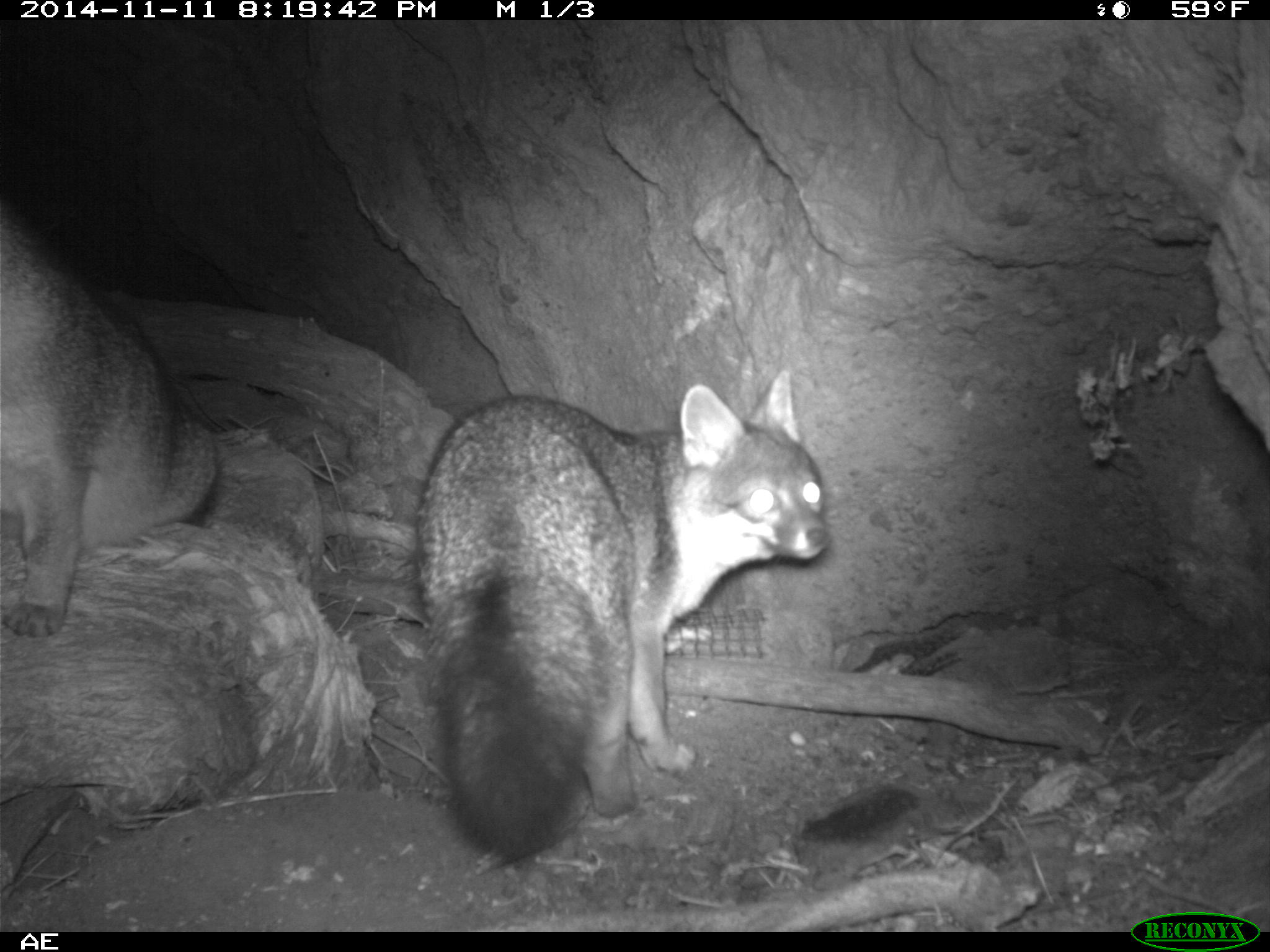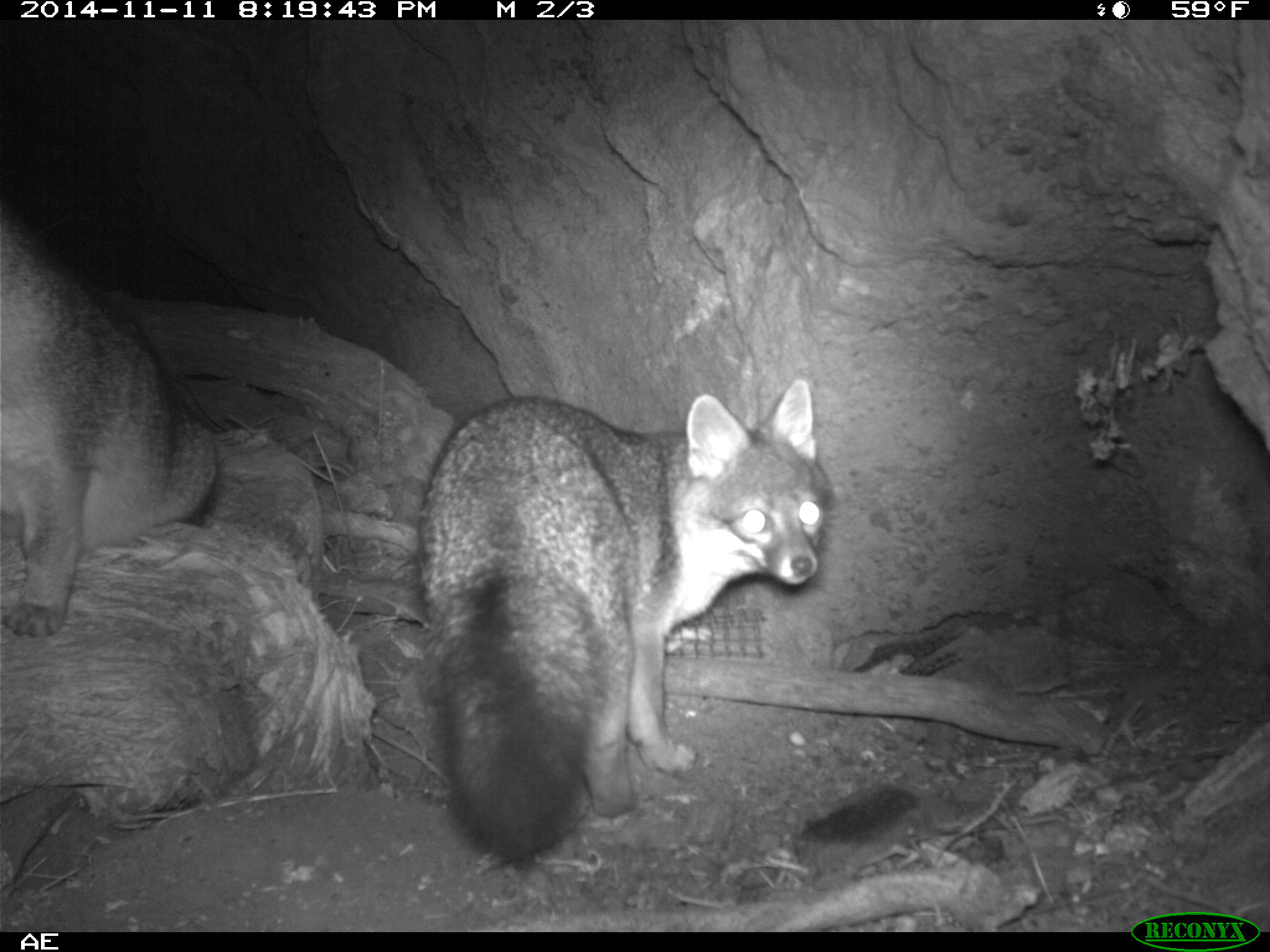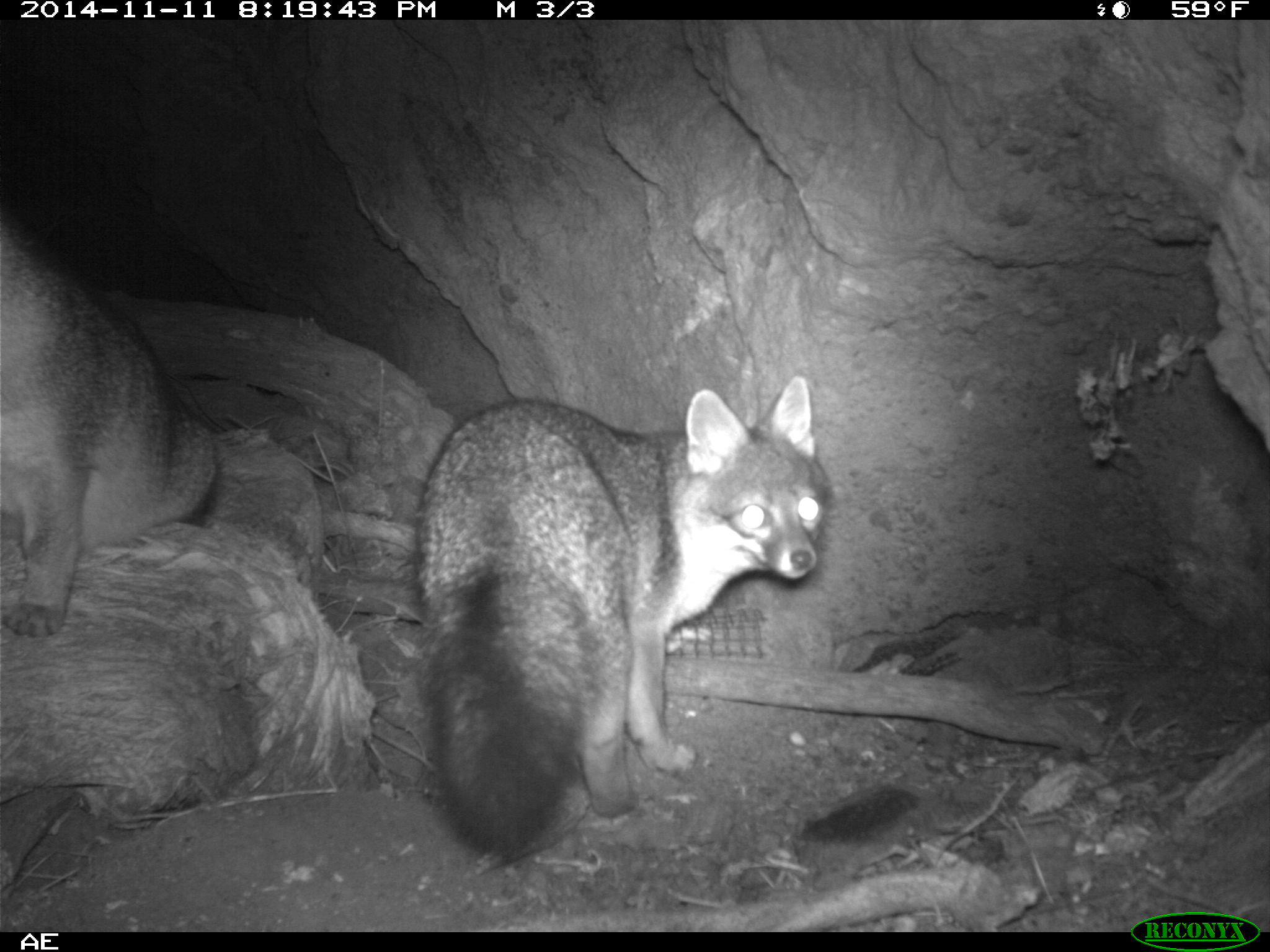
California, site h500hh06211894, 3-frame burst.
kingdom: Animalia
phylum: Chordata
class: Mammalia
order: Carnivora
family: Canidae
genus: Urocyon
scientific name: Urocyon littoralis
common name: island fox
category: fox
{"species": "fox (island fox) (Urocyon littoralis)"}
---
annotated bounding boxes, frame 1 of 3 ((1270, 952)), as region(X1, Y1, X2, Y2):
fox: region(412, 366, 830, 864); region(0, 200, 223, 639)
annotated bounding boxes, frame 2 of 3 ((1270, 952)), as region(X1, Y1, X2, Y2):
fox: region(411, 380, 829, 870); region(0, 229, 224, 640)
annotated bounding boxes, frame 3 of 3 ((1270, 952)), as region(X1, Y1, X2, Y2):
fox: region(412, 376, 824, 857); region(0, 212, 216, 635)